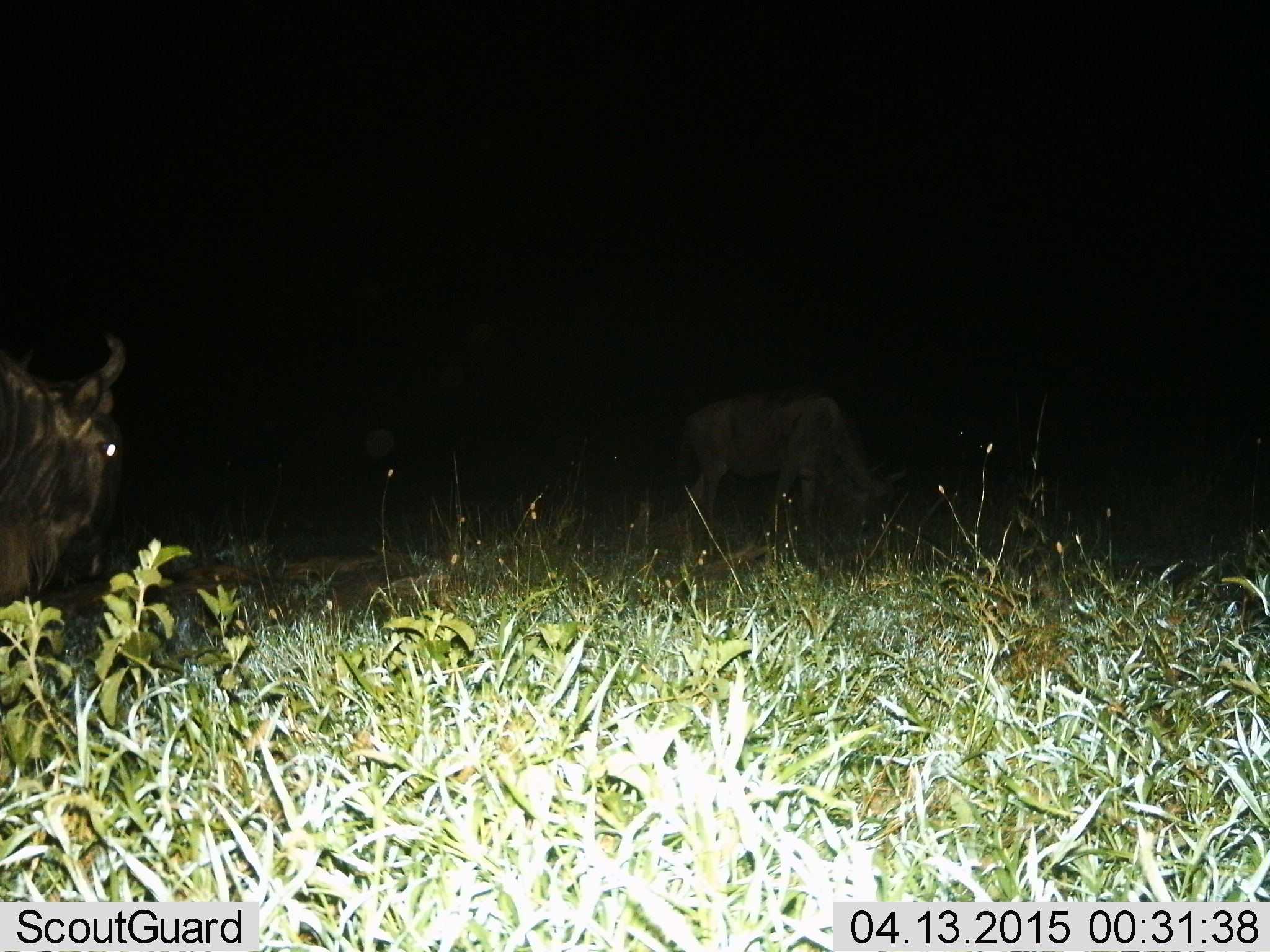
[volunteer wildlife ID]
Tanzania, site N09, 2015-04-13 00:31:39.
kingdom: Animalia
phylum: Chordata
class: Mammalia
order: Artiodactyla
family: Bovidae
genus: Connochaetes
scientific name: Connochaetes taurinus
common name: blue wildebeest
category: wildebeest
Wildebeest (blue wildebeest) (Connochaetes taurinus), count 2. Behavior (volunteer vote fractions): standing 80%, resting 0%, moving 0%, interacting 0%. Young present (vote fraction): 0%. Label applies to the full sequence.